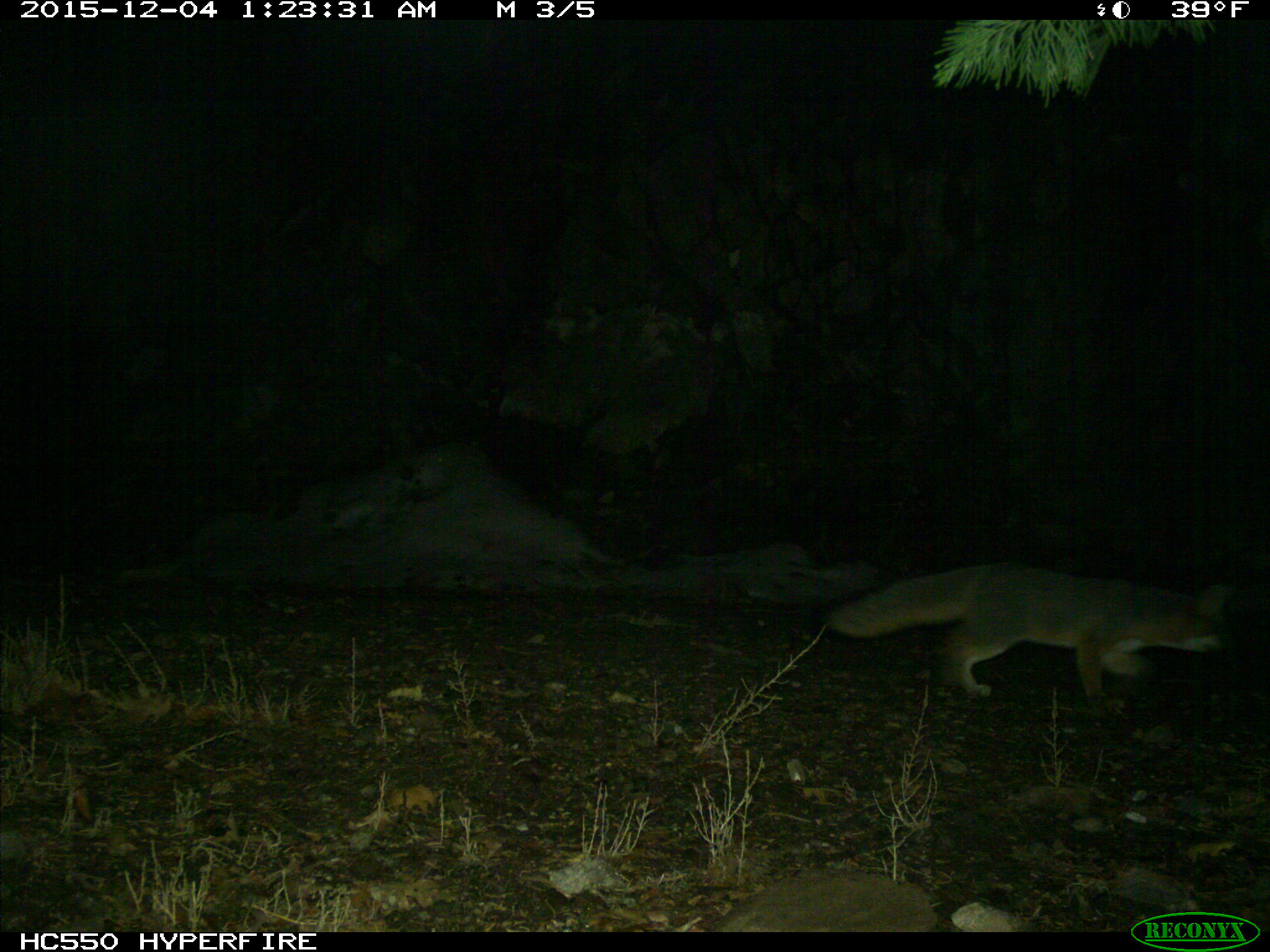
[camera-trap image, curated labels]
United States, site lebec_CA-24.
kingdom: Animalia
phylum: Chordata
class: Mammalia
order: Carnivora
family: Canidae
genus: Urocyon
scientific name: Urocyon cinereoargenteus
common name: gray fox